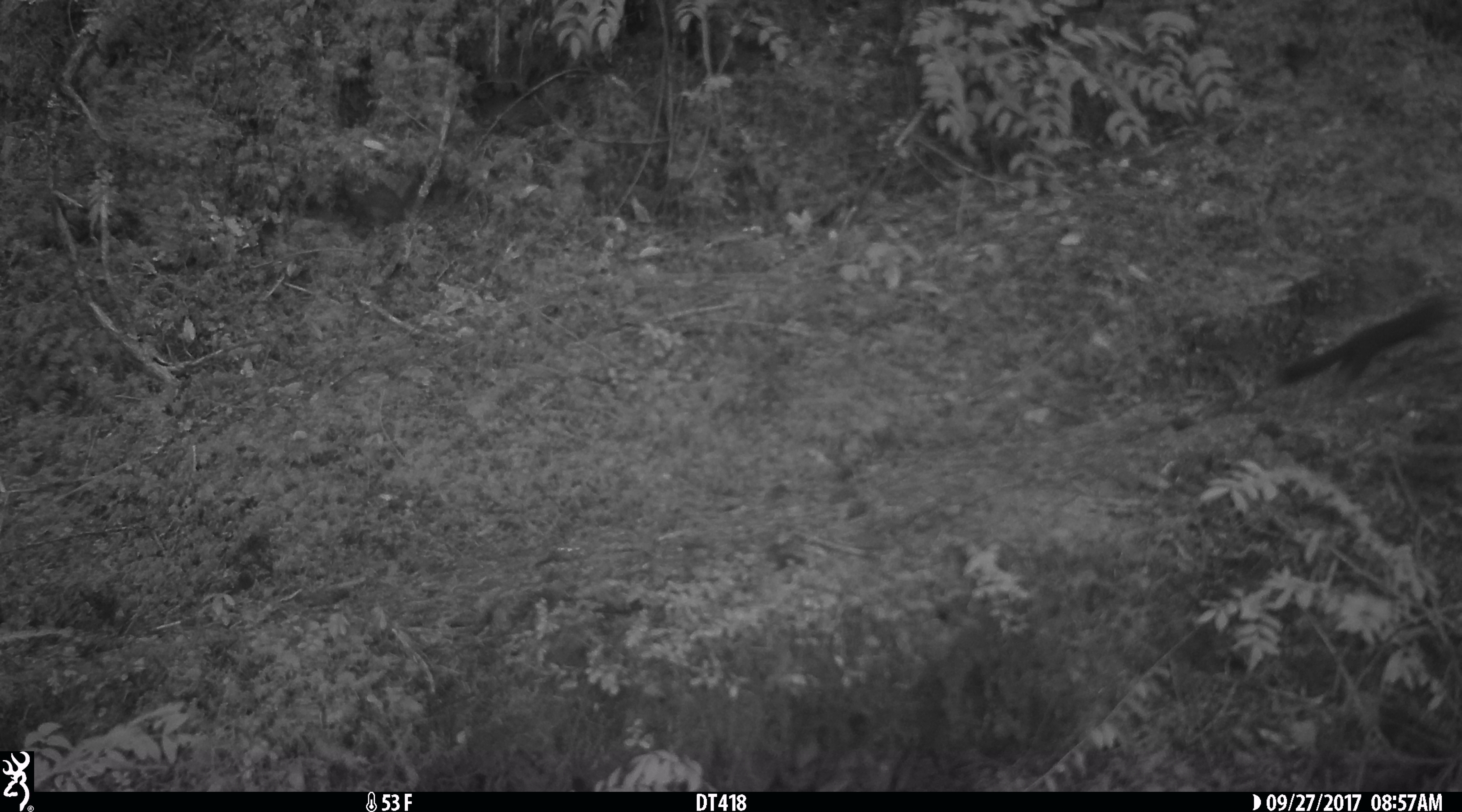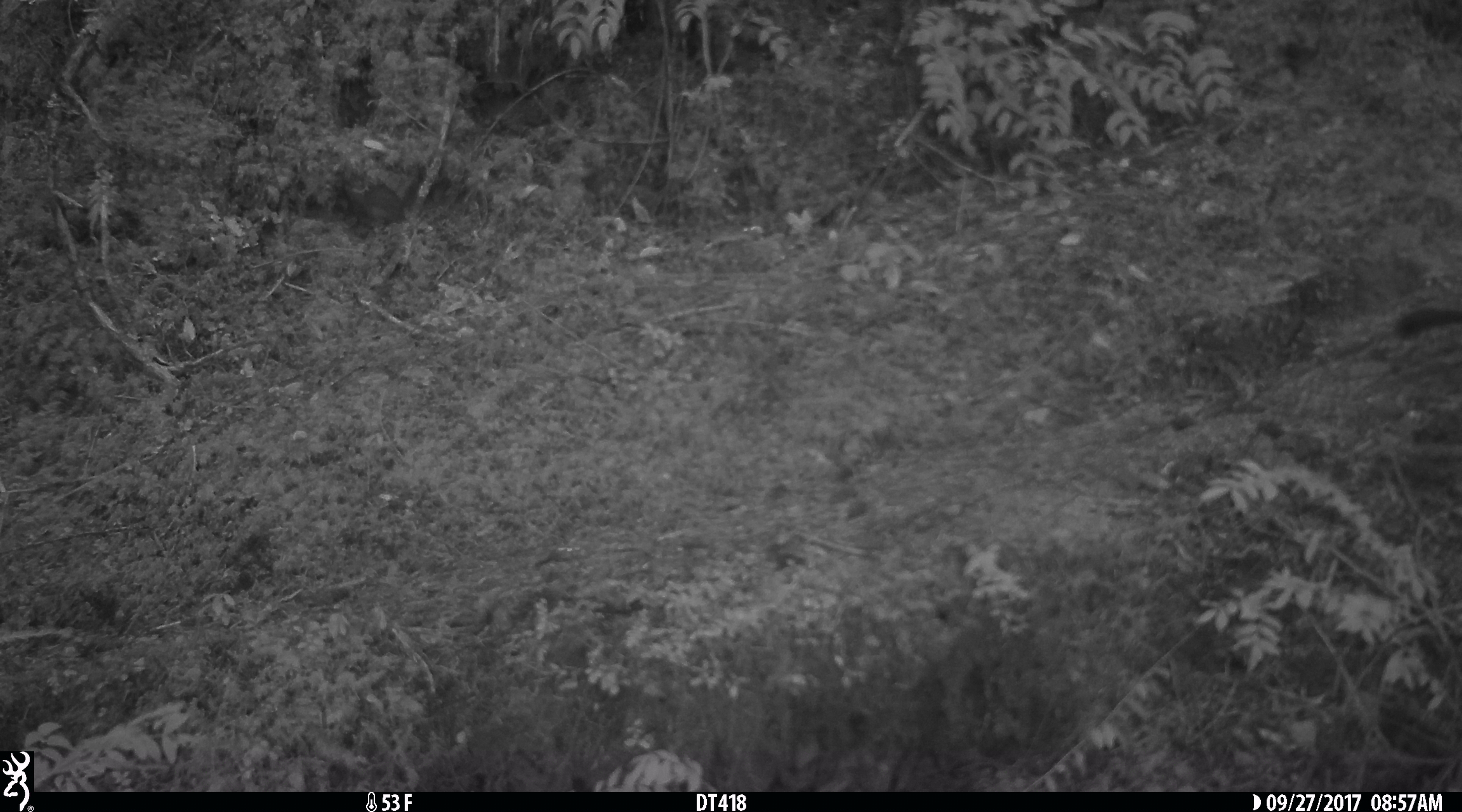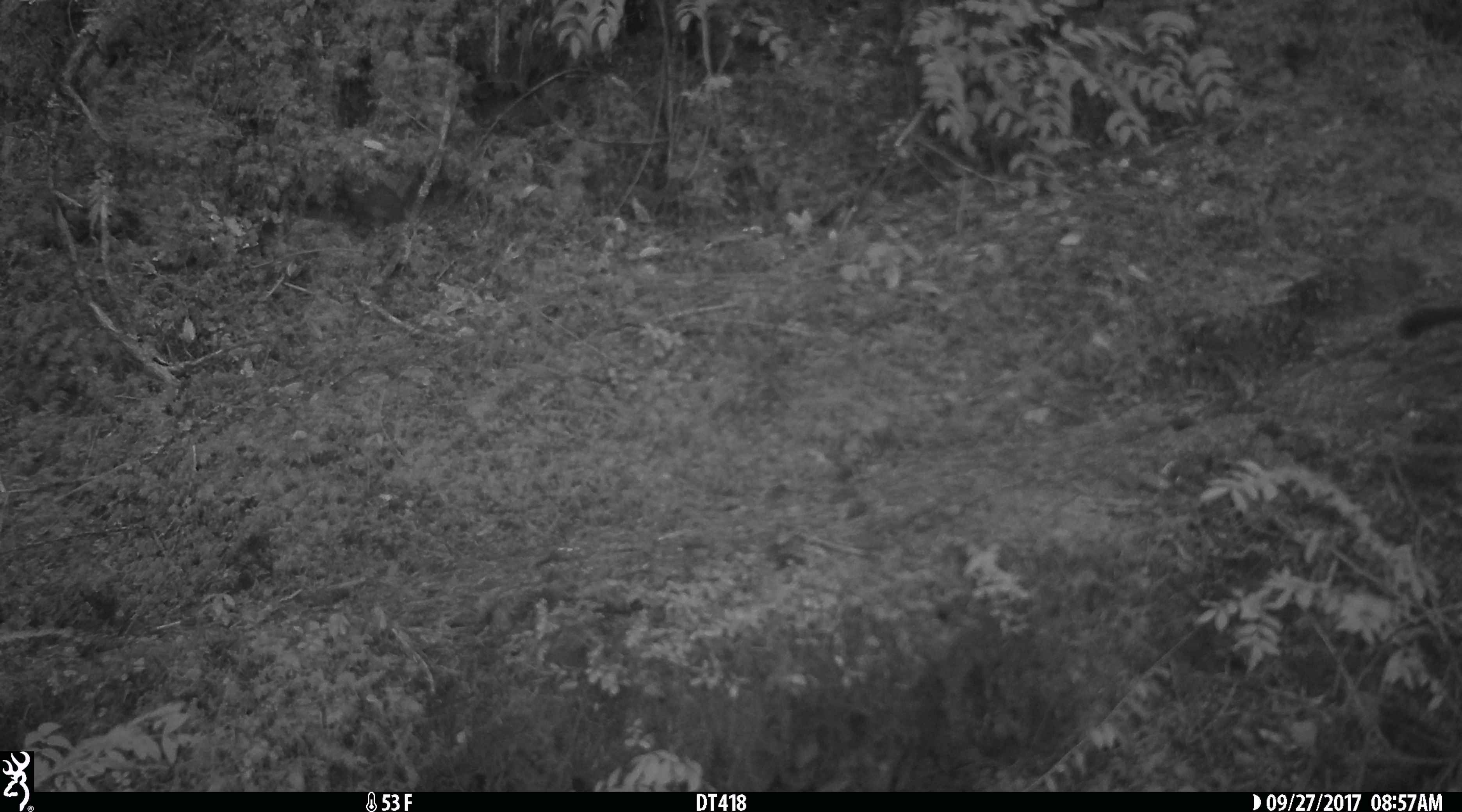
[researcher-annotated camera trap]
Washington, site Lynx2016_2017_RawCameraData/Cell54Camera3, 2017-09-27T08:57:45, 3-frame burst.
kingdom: Animalia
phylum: Chordata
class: Mammalia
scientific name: Mammalia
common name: small mammal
Small mammal (Mammalia). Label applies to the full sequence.